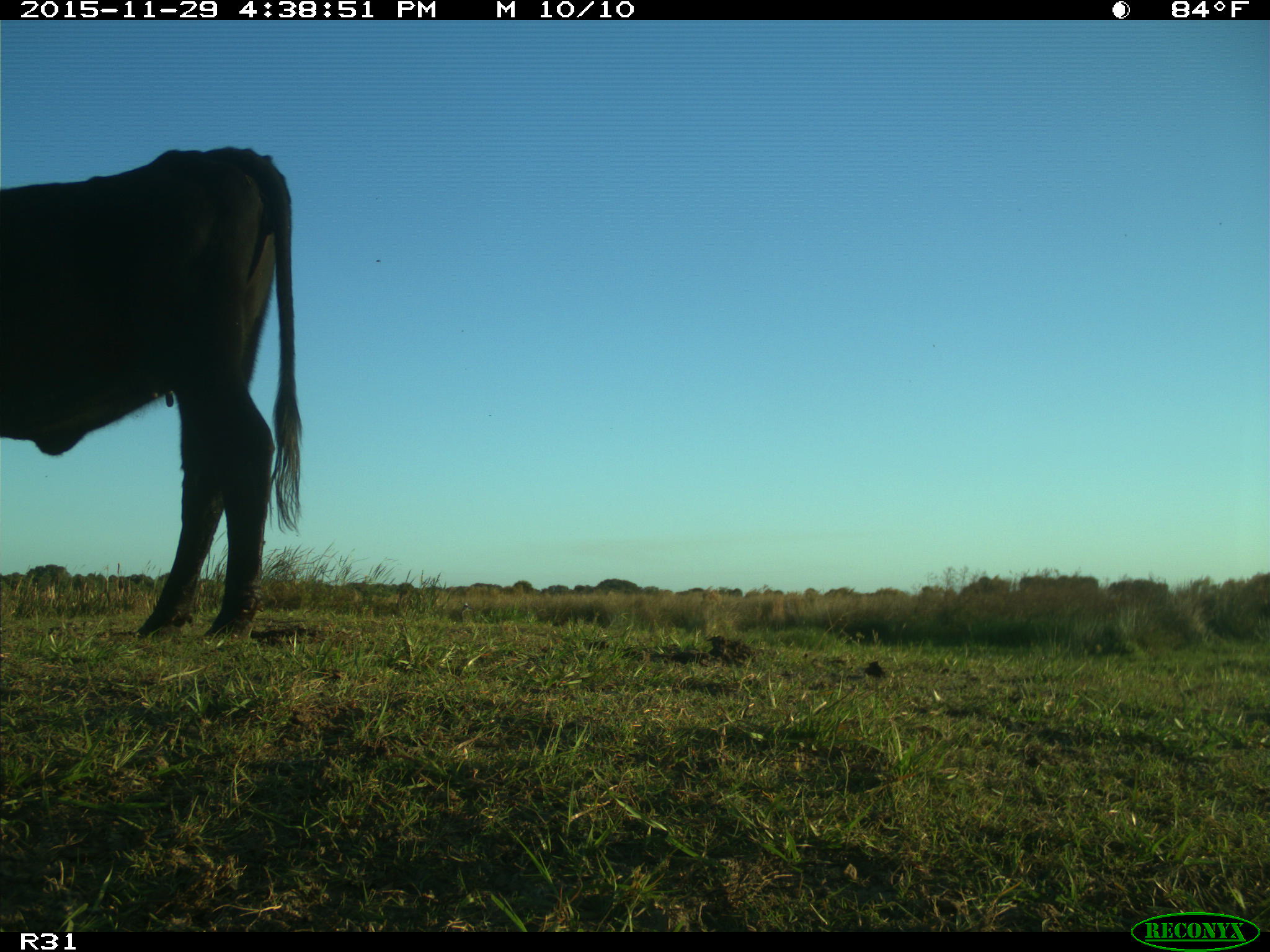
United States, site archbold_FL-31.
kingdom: Animalia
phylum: Chordata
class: Mammalia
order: Artiodactyla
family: Bovidae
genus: Bos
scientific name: Bos taurus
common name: domestic cow